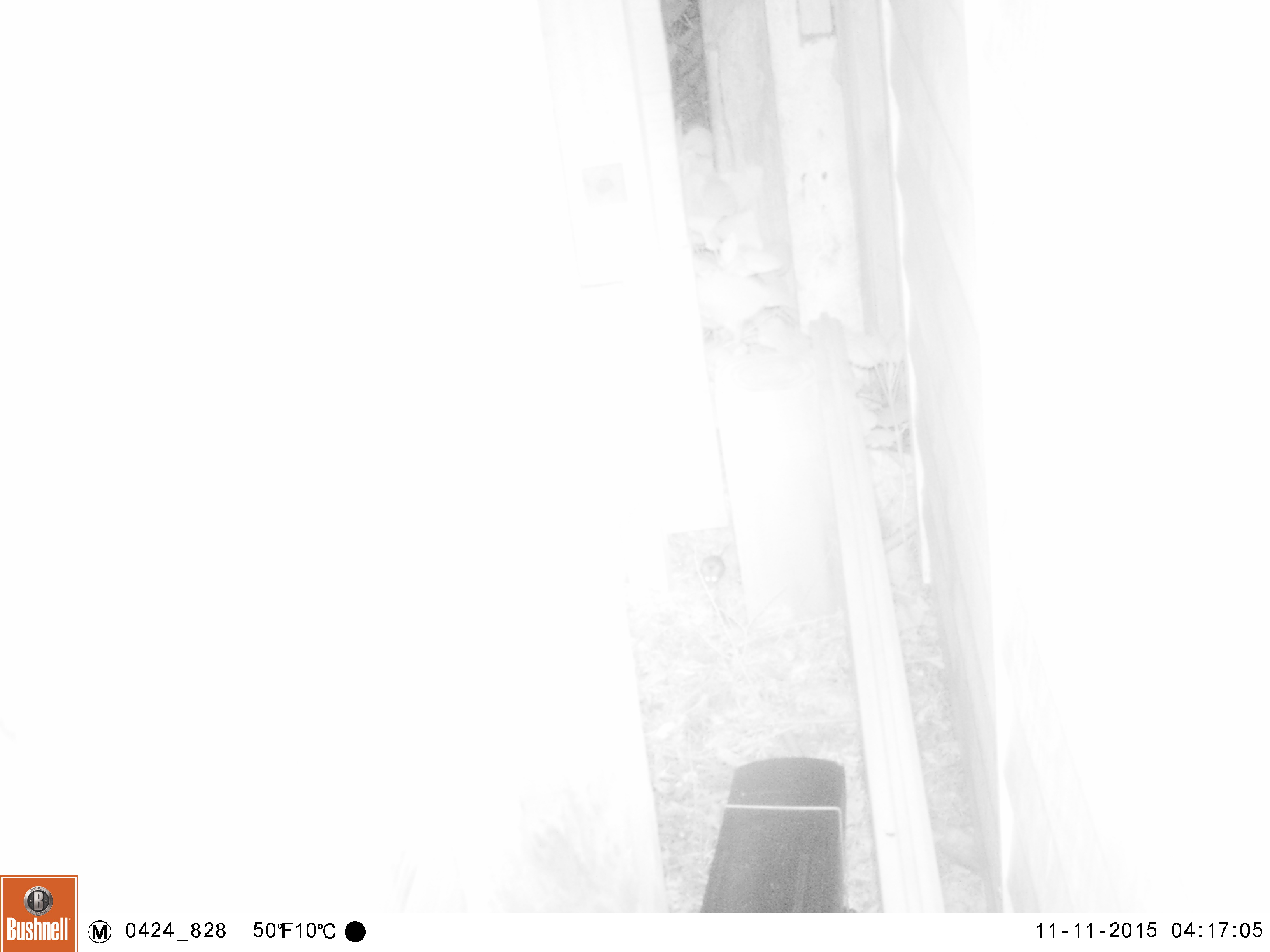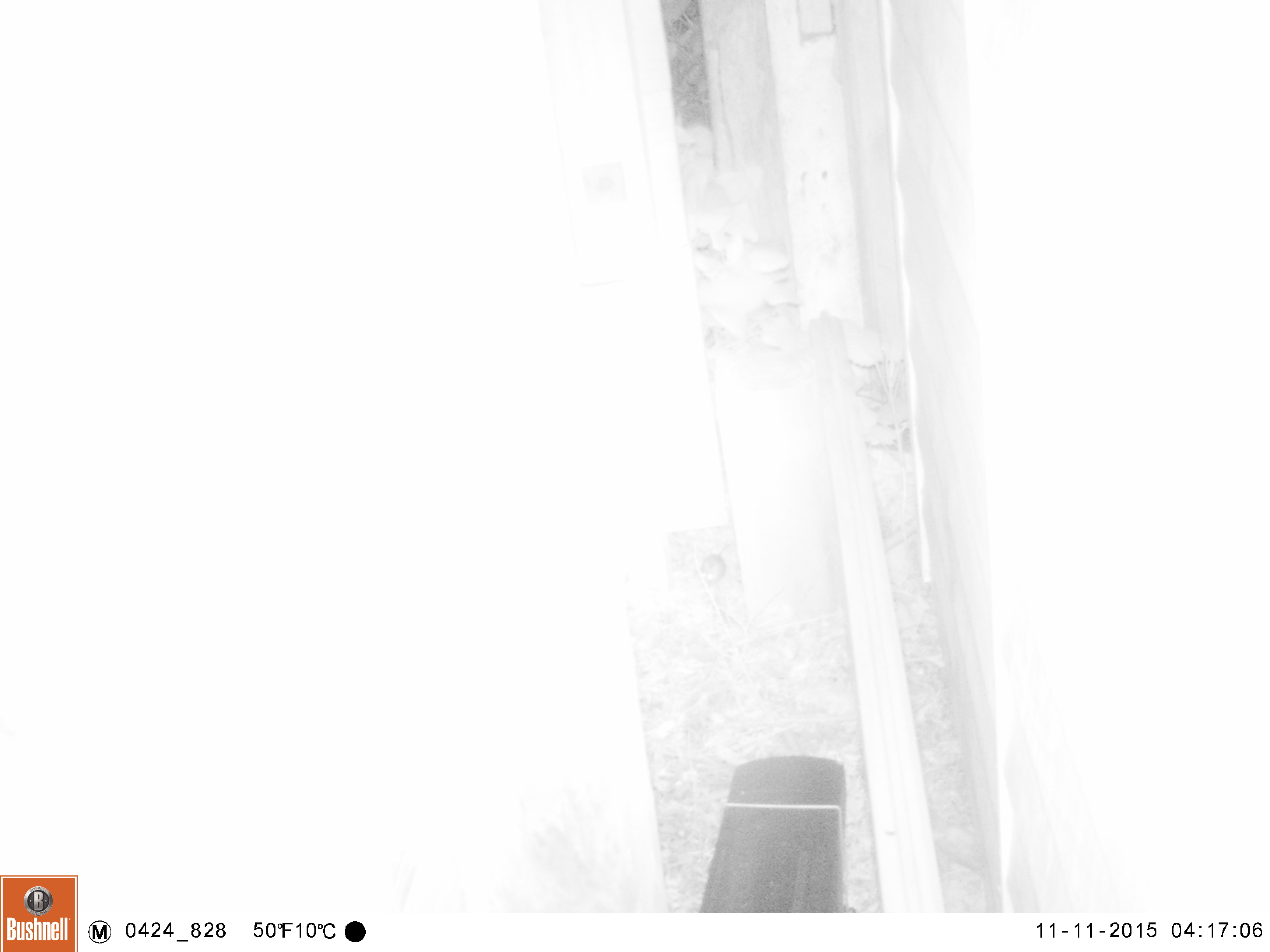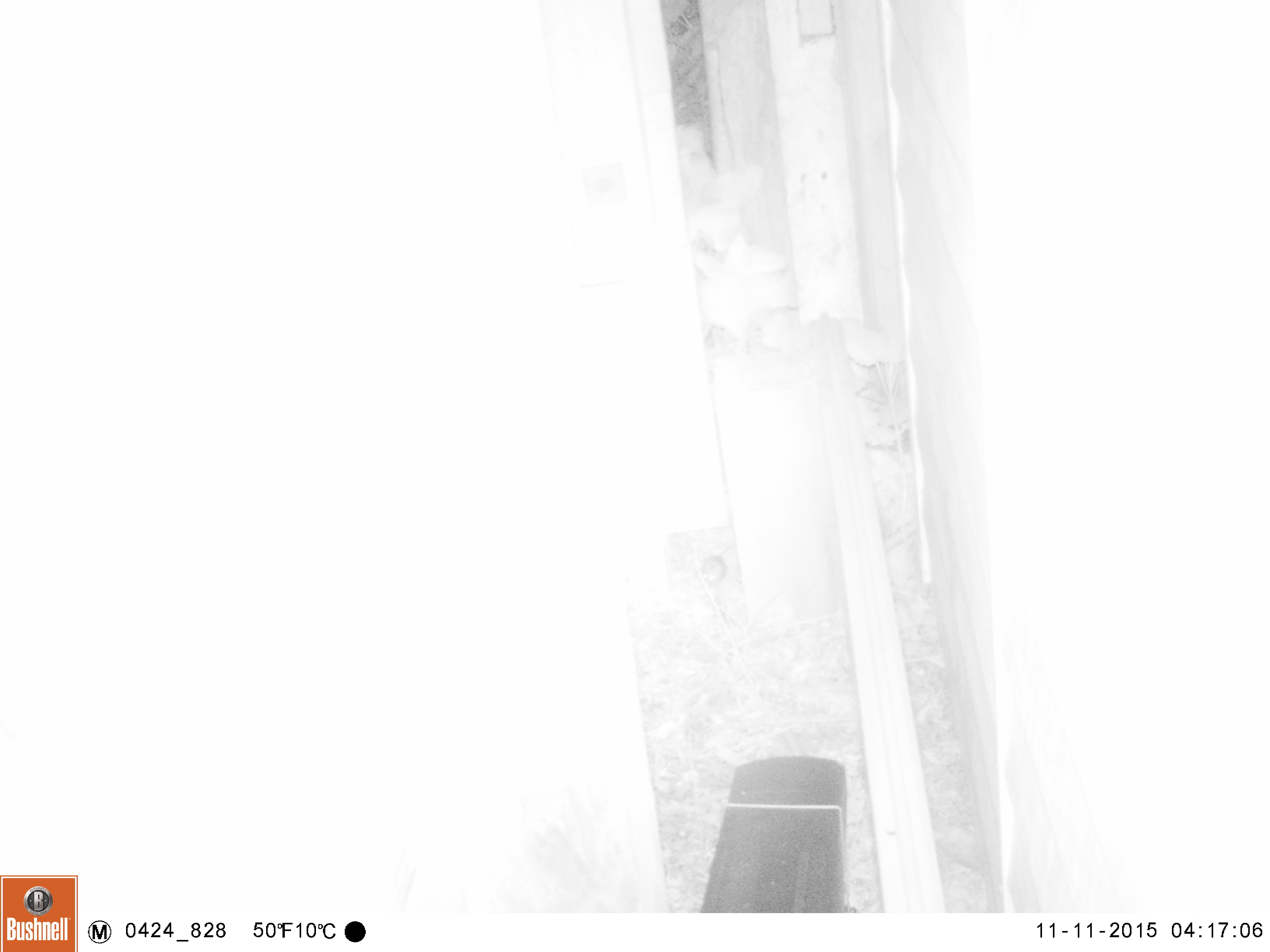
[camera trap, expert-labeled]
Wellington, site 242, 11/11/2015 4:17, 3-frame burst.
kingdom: Animalia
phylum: Chordata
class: Mammalia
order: Rodentia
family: Muridae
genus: Mus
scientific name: Mus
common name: mouse